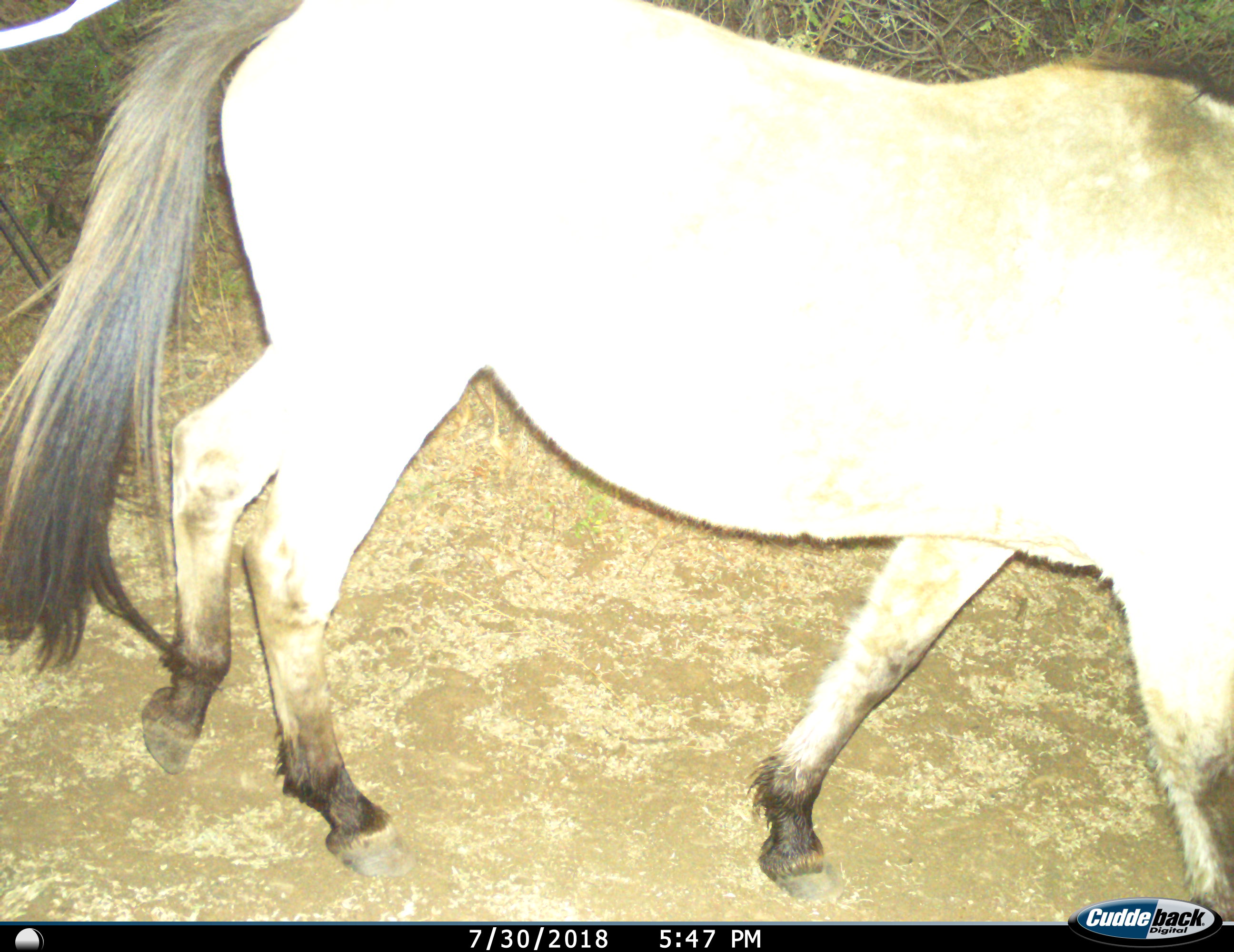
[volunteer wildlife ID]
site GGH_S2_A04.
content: unidentified animal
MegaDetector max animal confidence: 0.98